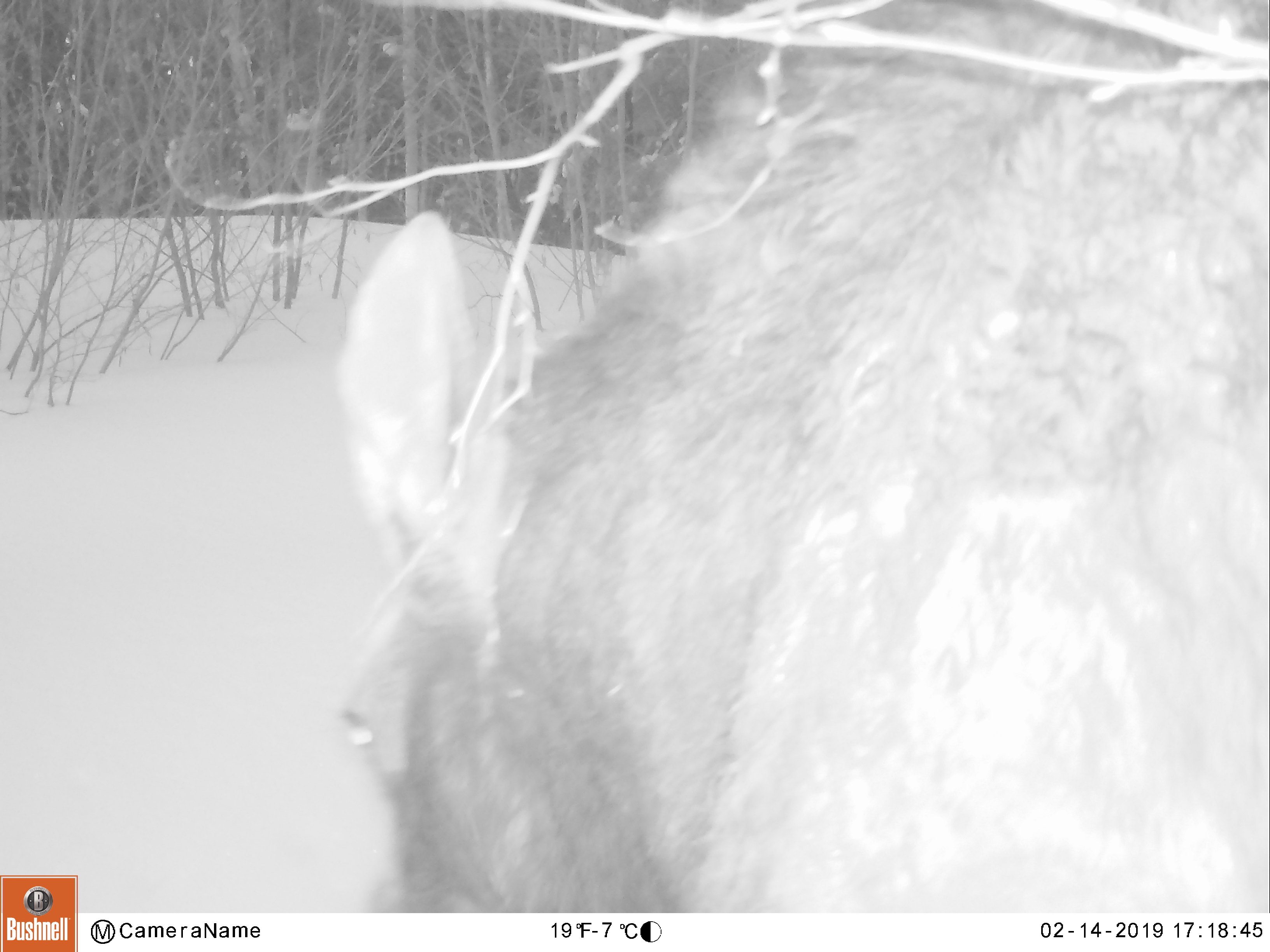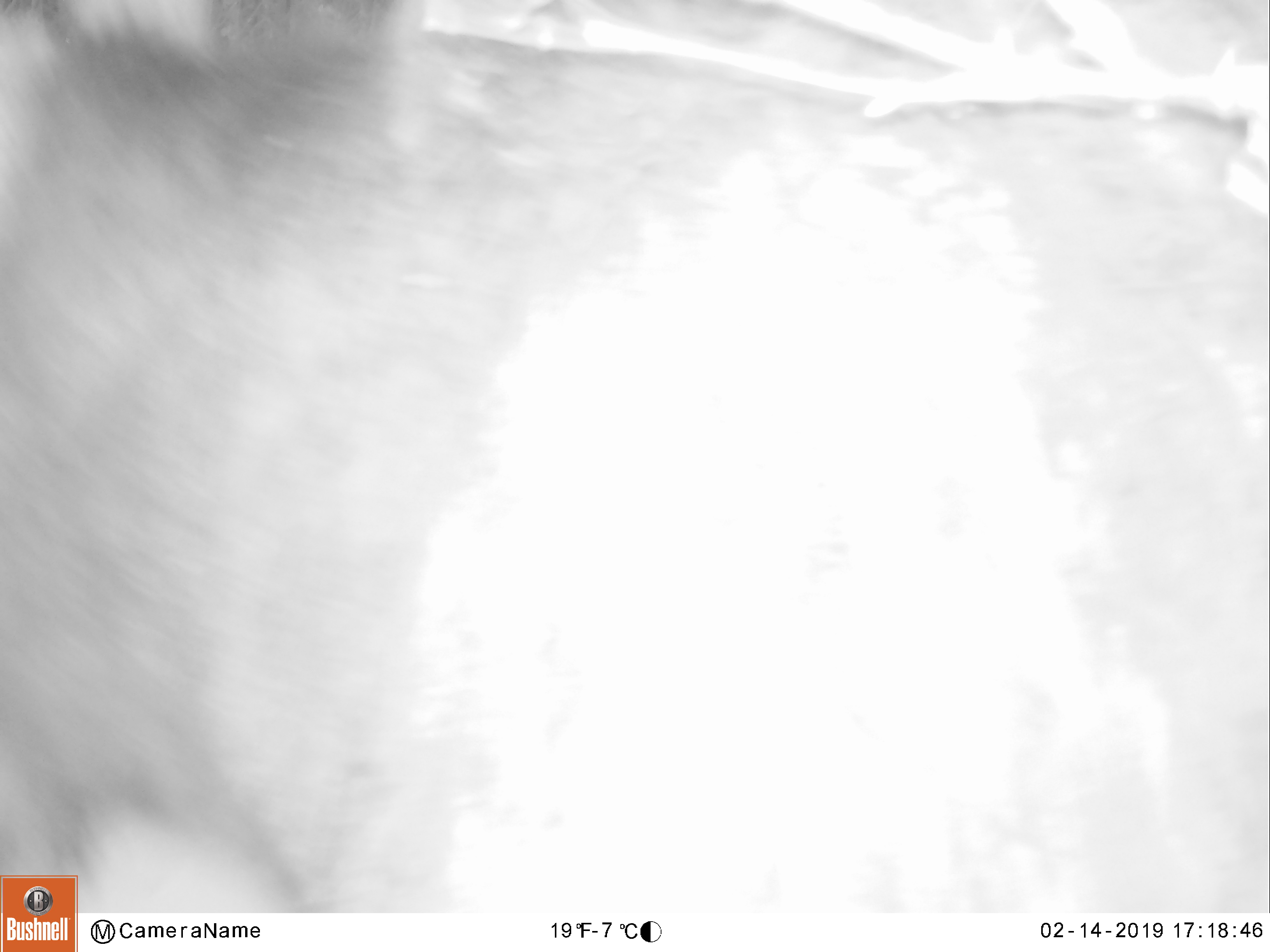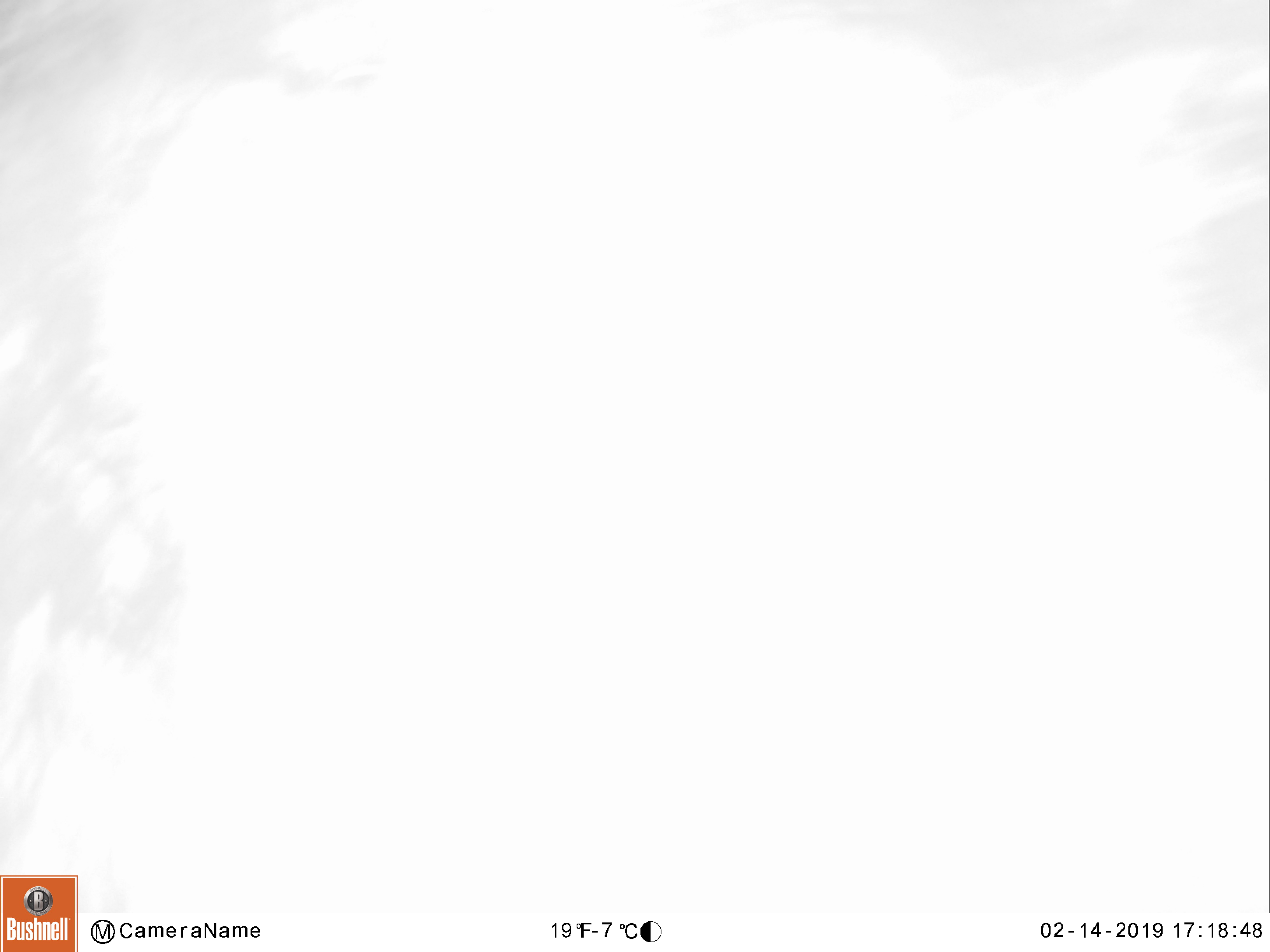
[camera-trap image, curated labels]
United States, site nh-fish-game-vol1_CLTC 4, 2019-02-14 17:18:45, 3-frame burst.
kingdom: Animalia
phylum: Chordata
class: Mammalia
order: Artiodactyla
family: Cervidae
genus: Alces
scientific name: Alces alces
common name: moose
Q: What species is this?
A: Moose (Alces alces).